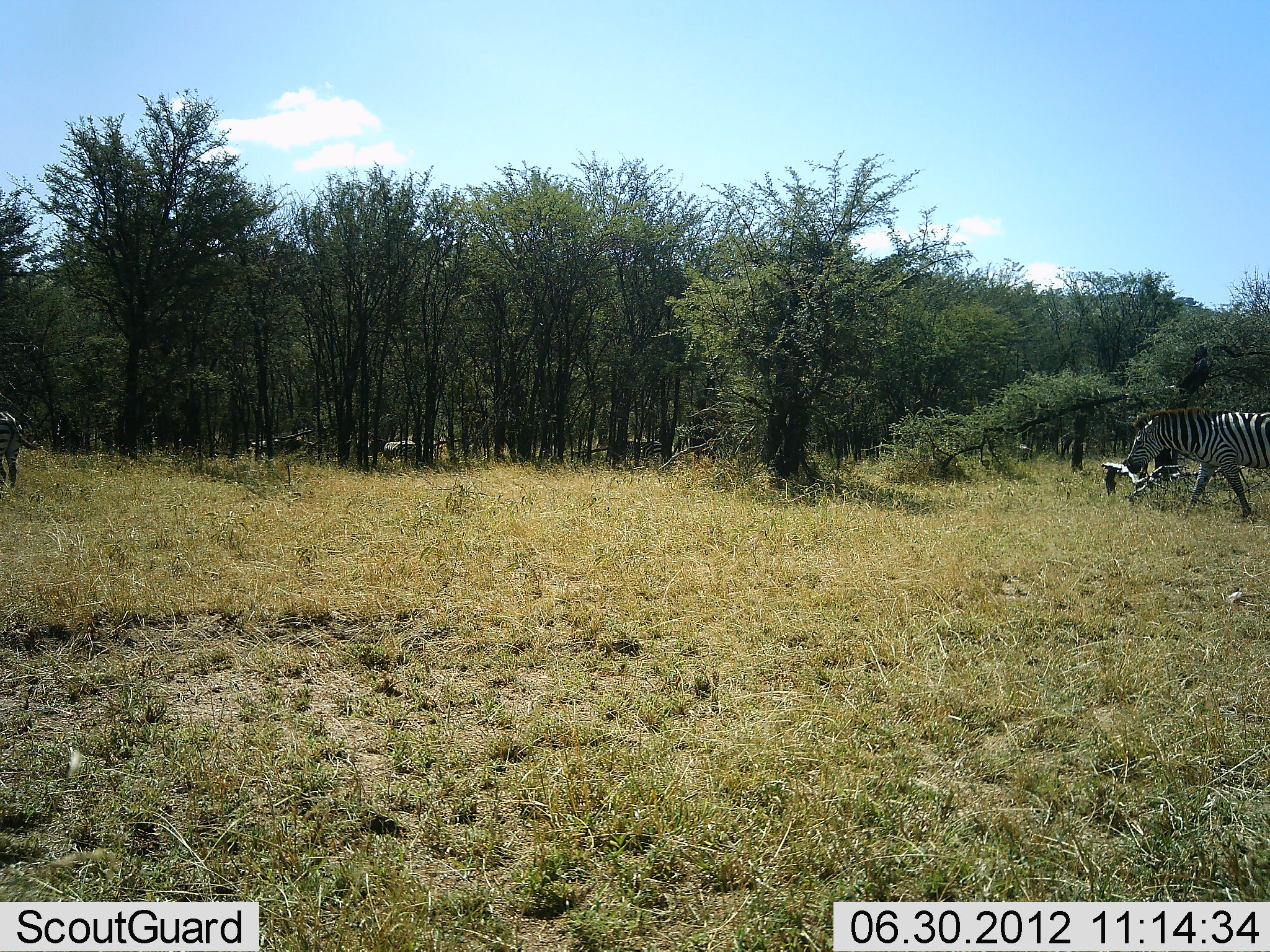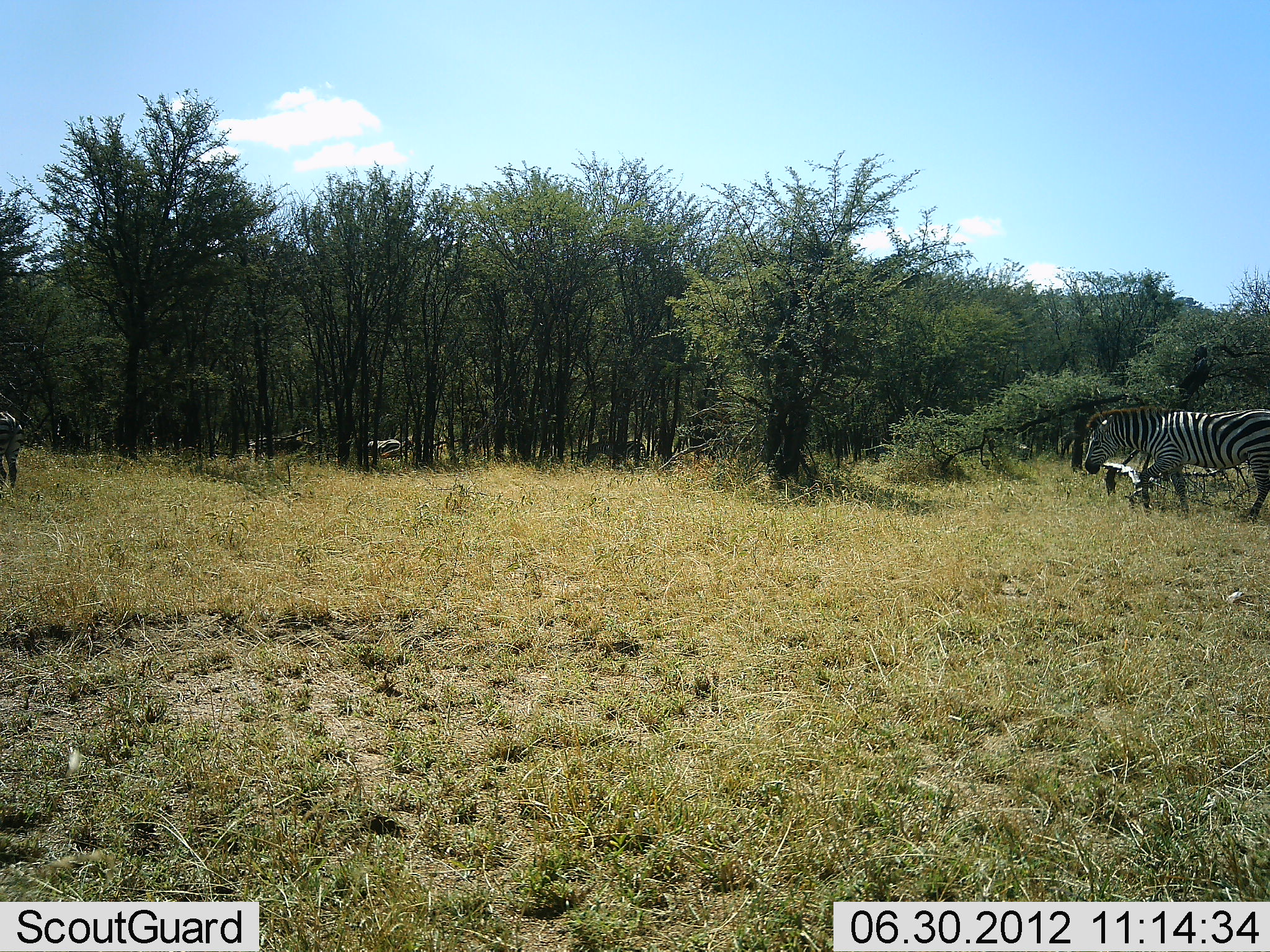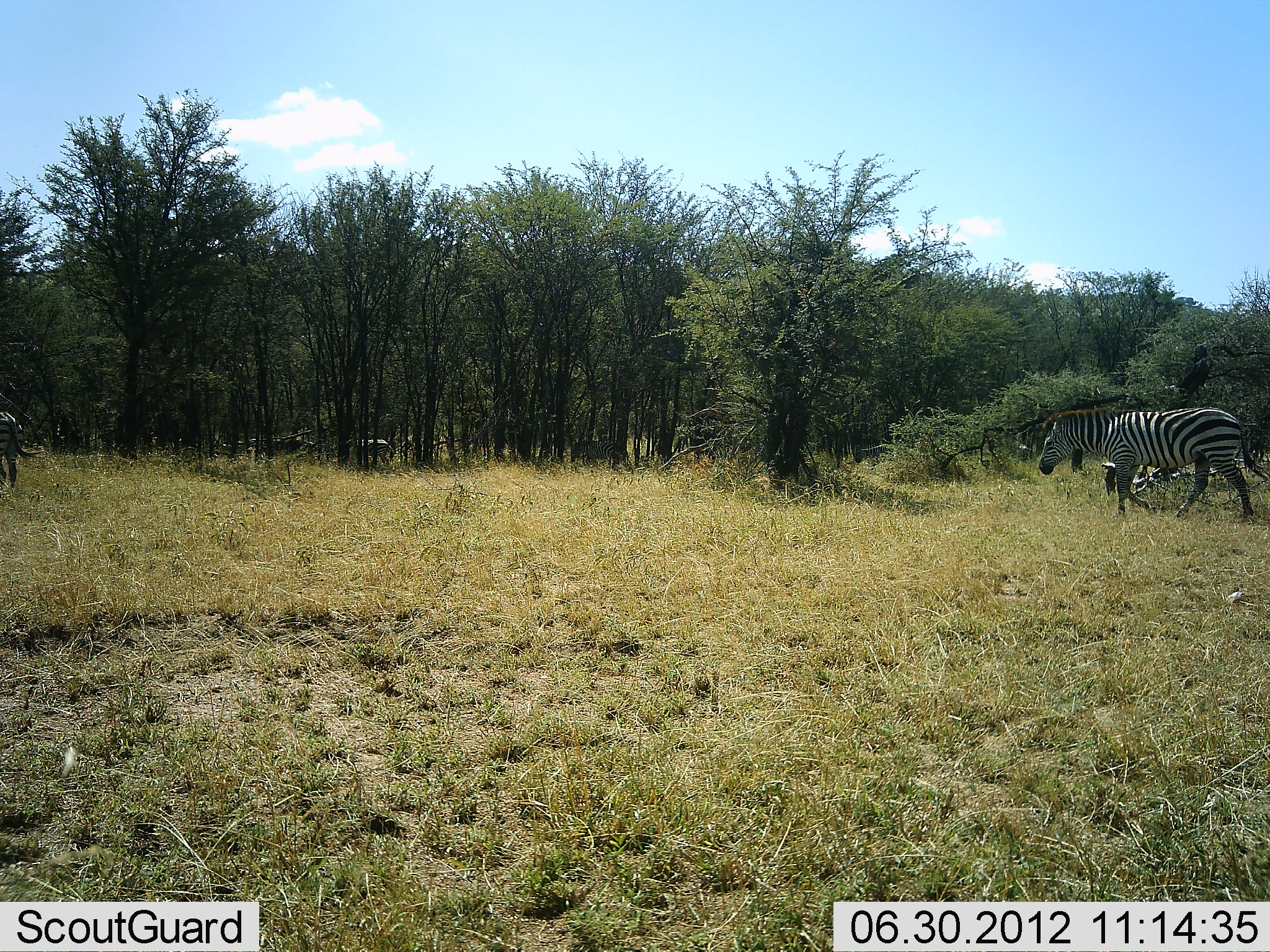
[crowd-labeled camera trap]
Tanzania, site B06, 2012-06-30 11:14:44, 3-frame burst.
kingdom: Animalia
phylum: Chordata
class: Mammalia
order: Perissodactyla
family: Equidae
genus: Equus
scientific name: Equus quagga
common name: plains zebra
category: zebra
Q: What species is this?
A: Zebra (plains zebra) (Equus quagga).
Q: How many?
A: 5.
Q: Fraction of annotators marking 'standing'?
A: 36%.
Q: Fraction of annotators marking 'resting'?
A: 0%.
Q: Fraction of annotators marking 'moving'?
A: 100%.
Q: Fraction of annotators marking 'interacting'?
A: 0%.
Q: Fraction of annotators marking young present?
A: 0%.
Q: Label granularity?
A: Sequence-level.